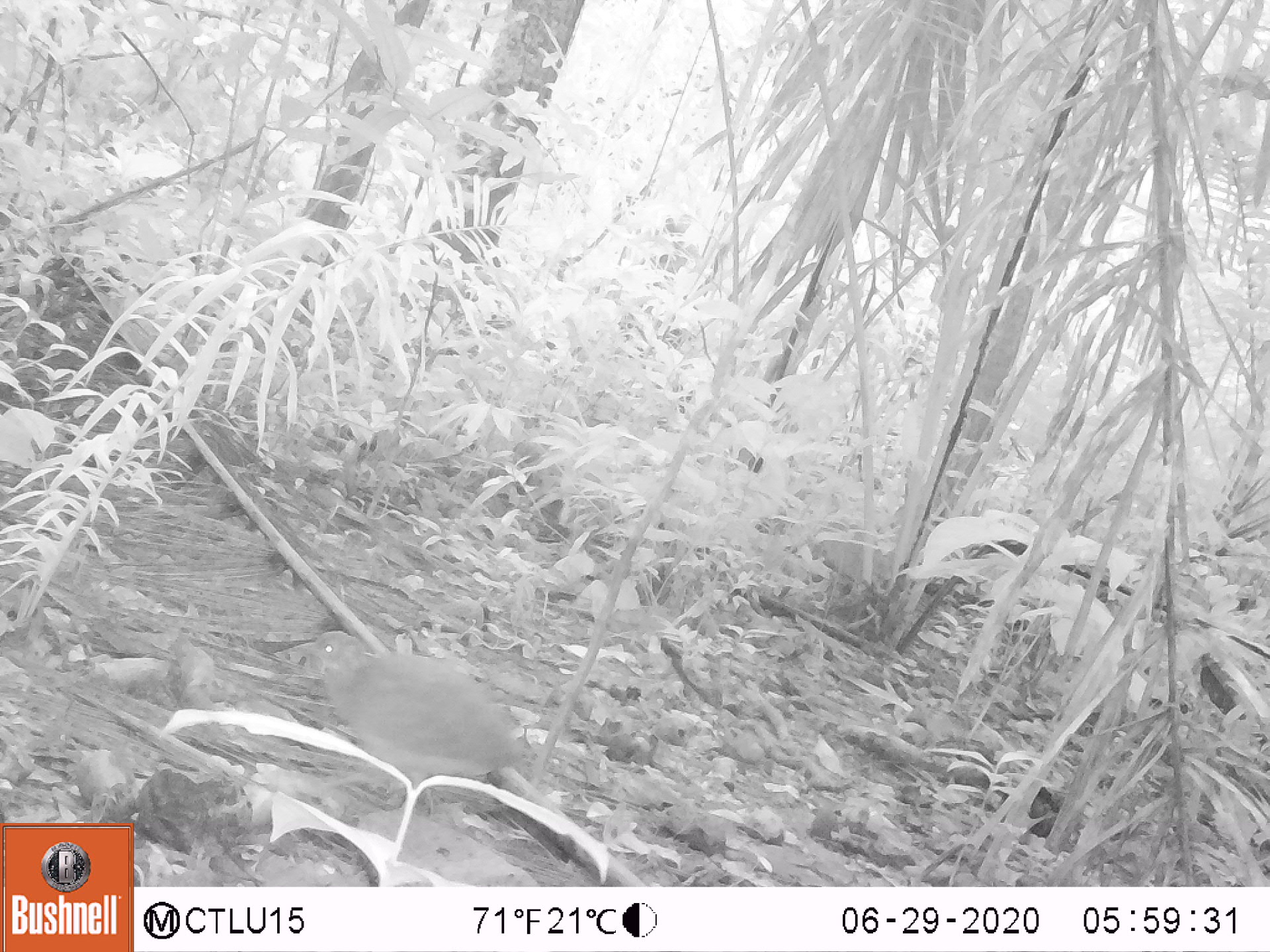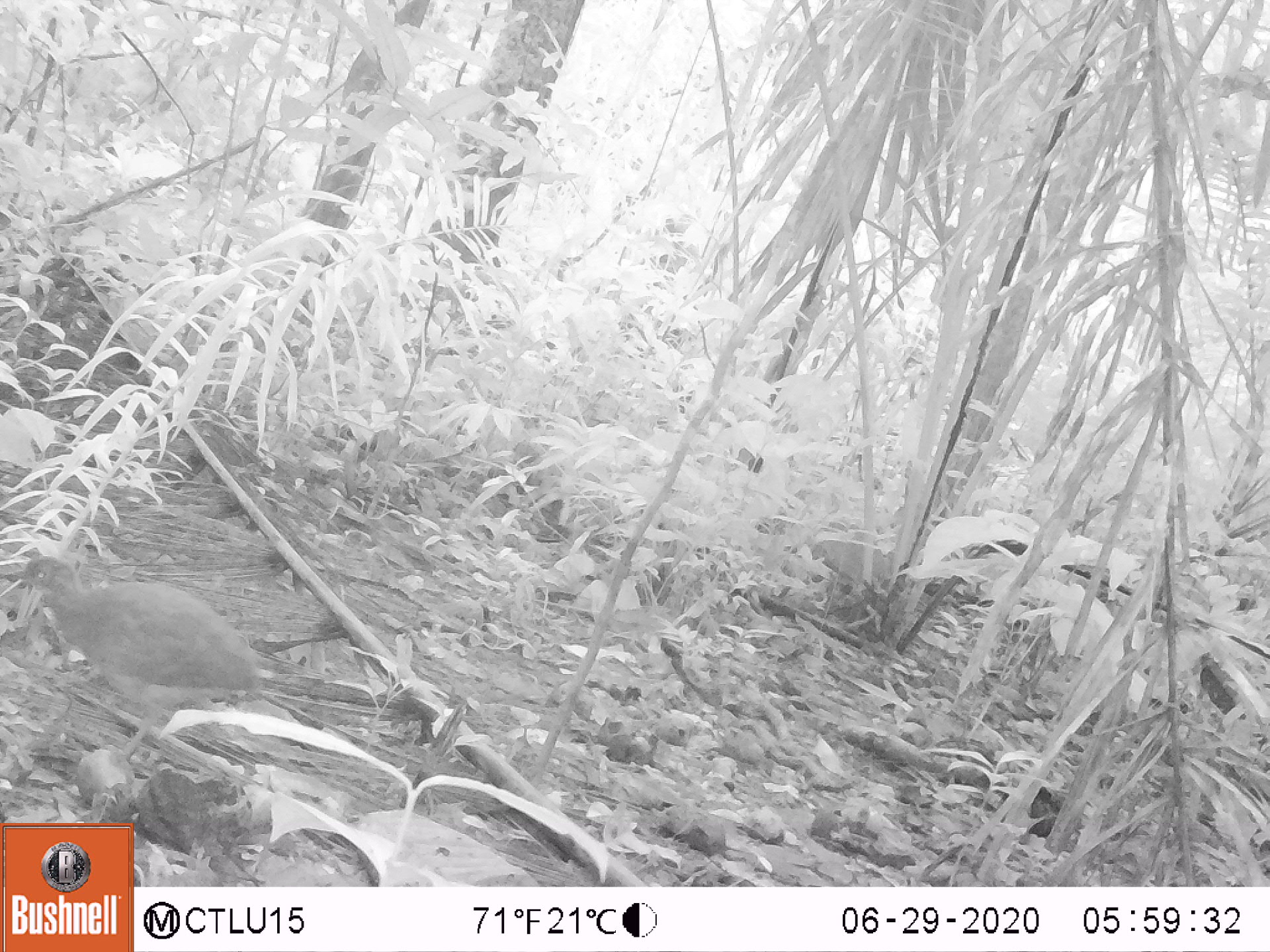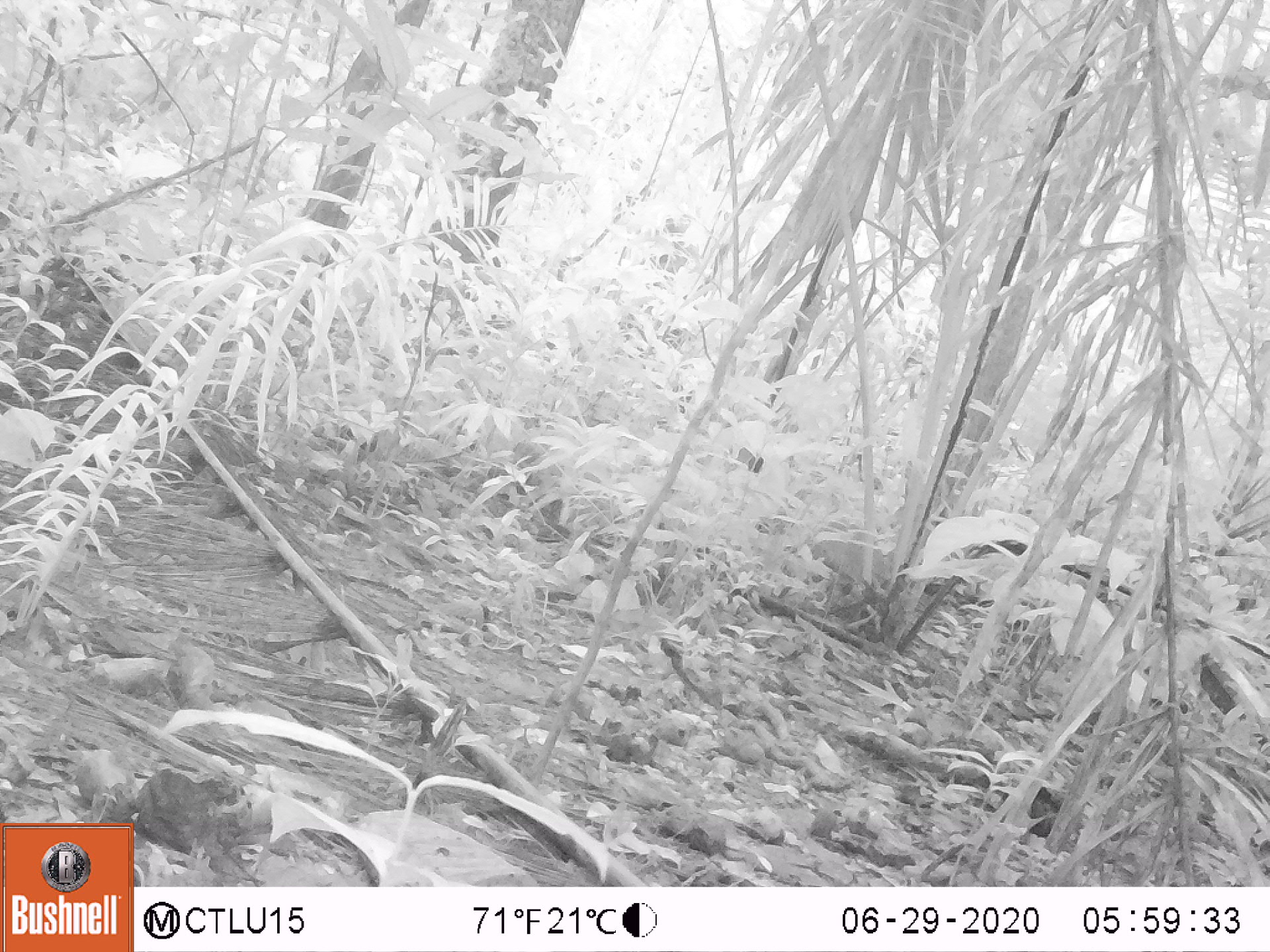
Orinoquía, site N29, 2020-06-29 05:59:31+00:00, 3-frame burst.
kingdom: Animalia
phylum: Chordata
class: Aves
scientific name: Aves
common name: bird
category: unknown bird